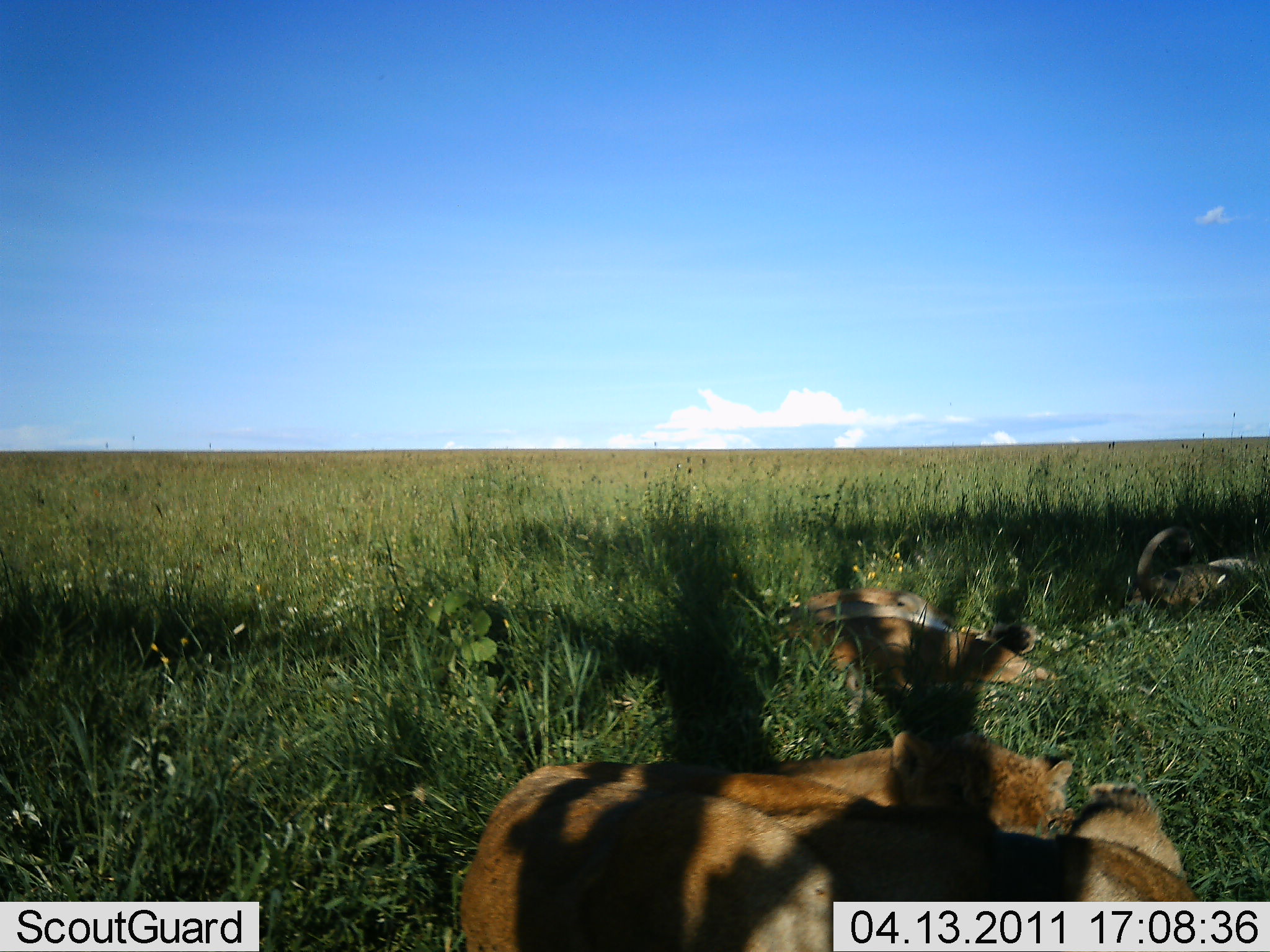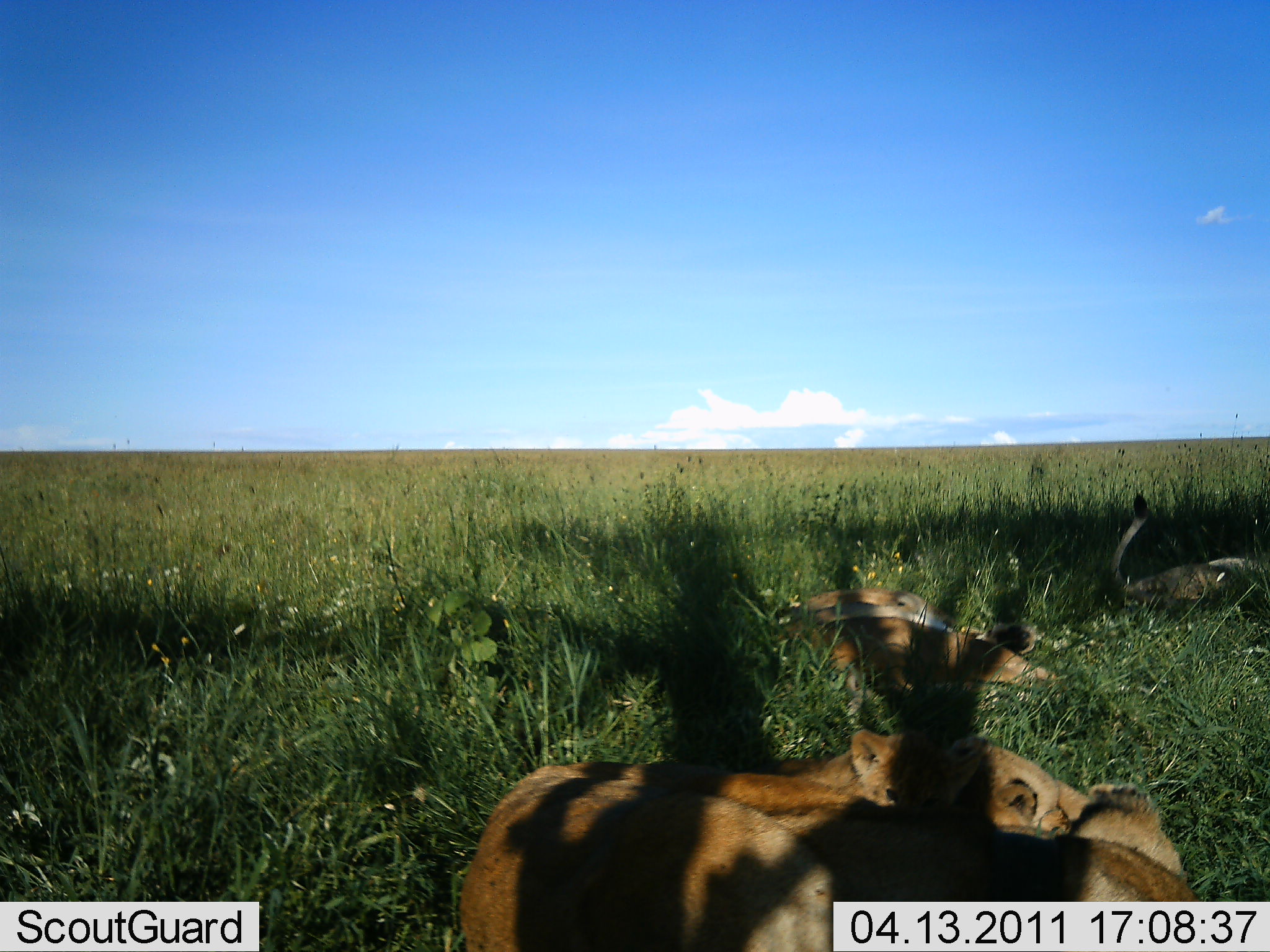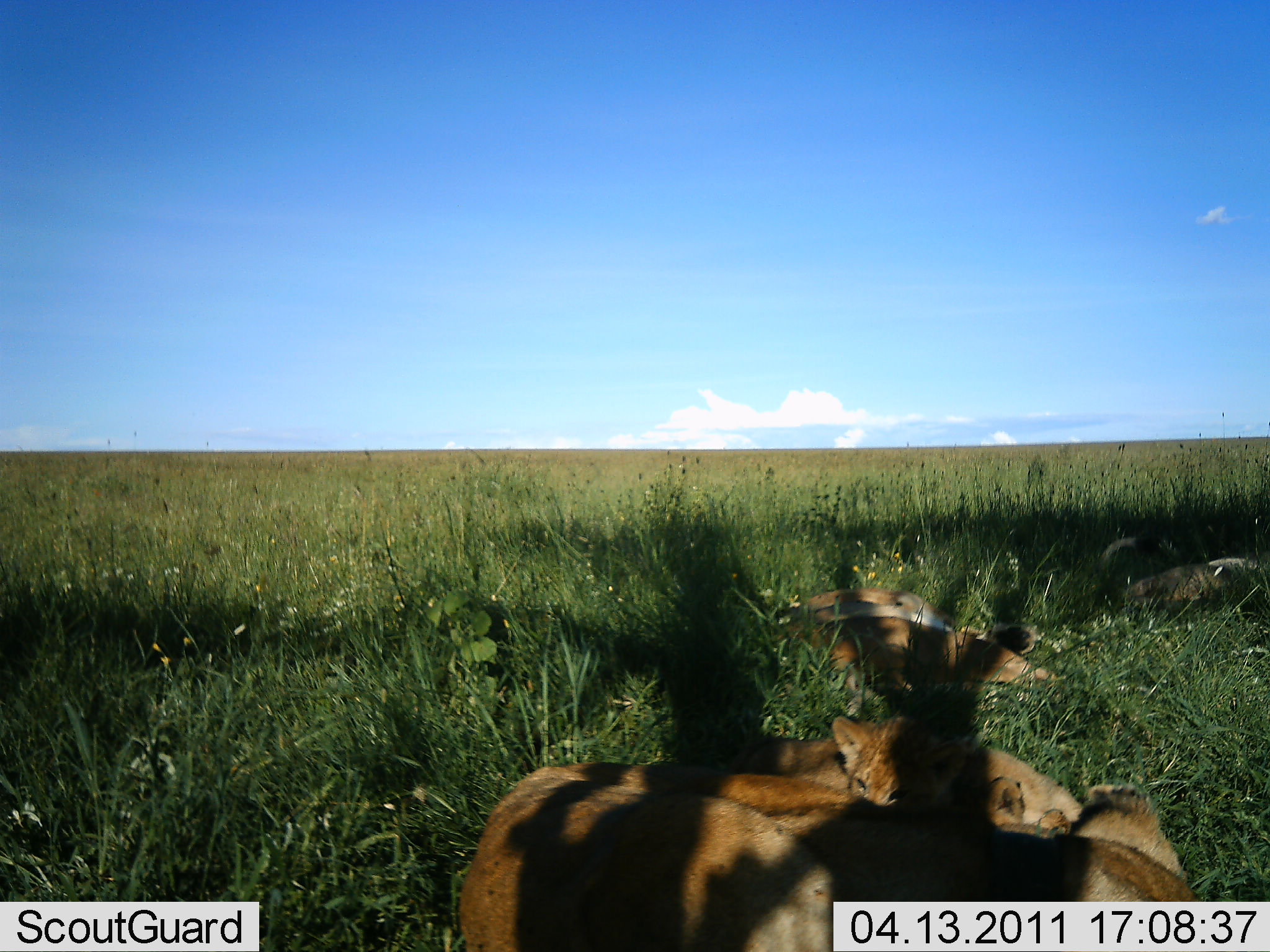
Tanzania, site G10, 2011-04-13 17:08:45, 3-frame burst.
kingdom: Animalia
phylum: Chordata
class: Mammalia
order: Carnivora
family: Felidae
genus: Panthera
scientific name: Panthera leo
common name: lion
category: lionfemale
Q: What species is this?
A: Lionfemale (lion) (Panthera leo).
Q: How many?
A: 5.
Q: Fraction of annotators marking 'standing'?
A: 0%.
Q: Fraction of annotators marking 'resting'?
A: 94%.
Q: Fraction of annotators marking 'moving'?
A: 0%.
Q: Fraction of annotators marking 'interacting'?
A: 31%.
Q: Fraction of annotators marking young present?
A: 69%.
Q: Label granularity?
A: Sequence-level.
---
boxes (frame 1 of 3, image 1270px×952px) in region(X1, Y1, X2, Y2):
animal: region(454, 727, 1196, 951)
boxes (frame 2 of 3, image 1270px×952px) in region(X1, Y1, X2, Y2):
animal: region(454, 724, 1197, 951)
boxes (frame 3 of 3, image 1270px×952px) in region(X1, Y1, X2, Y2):
animal: region(456, 715, 1206, 952)